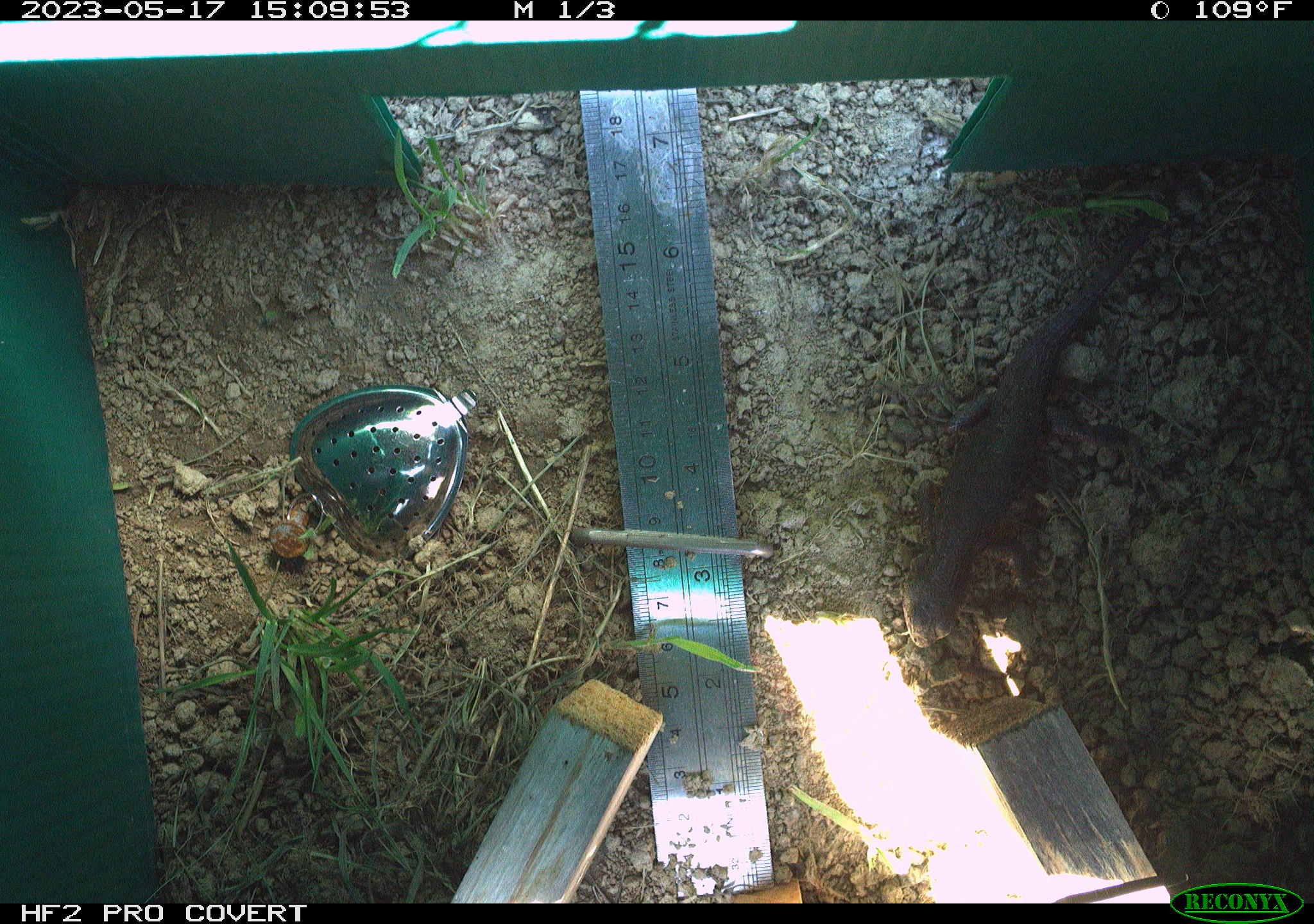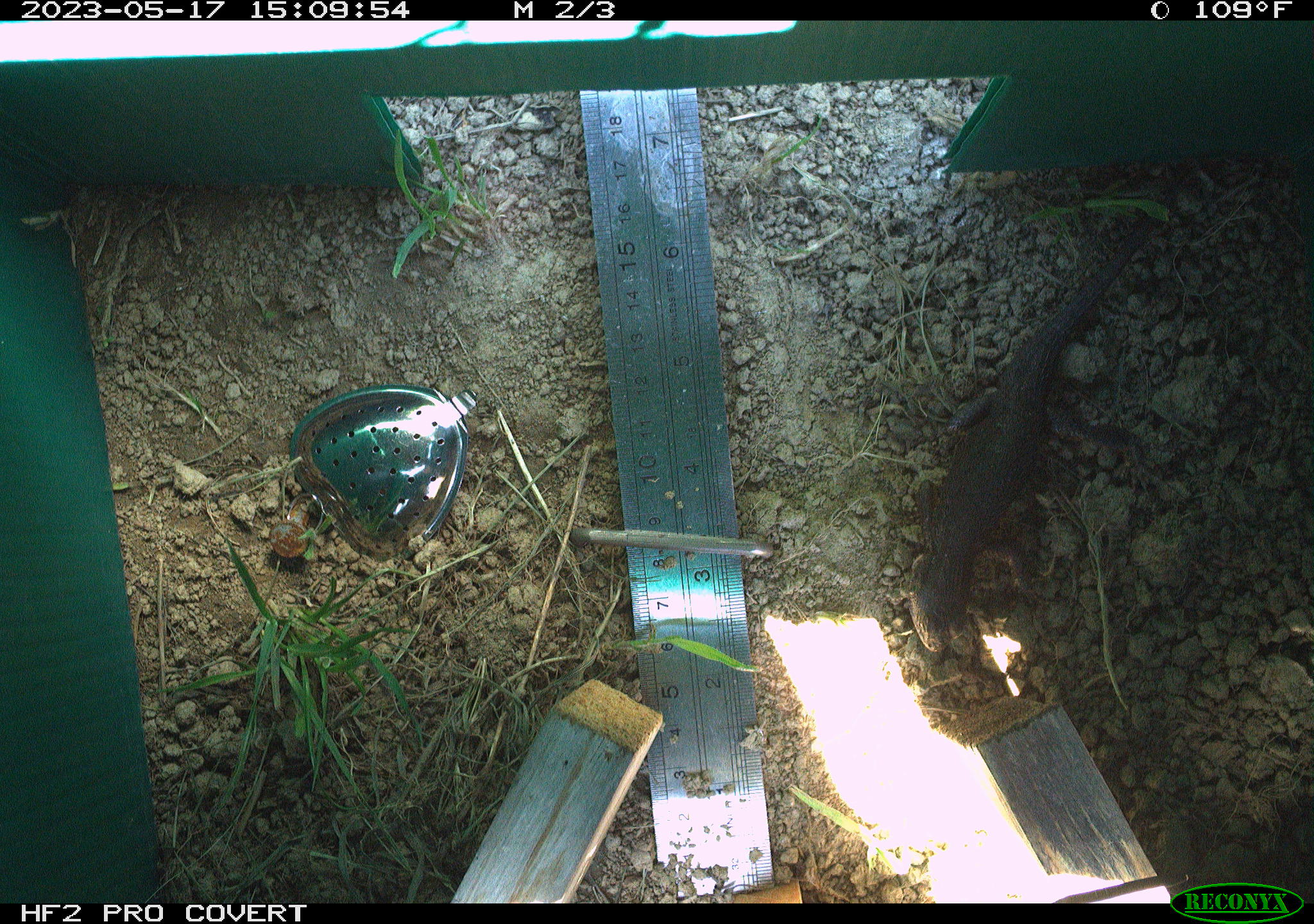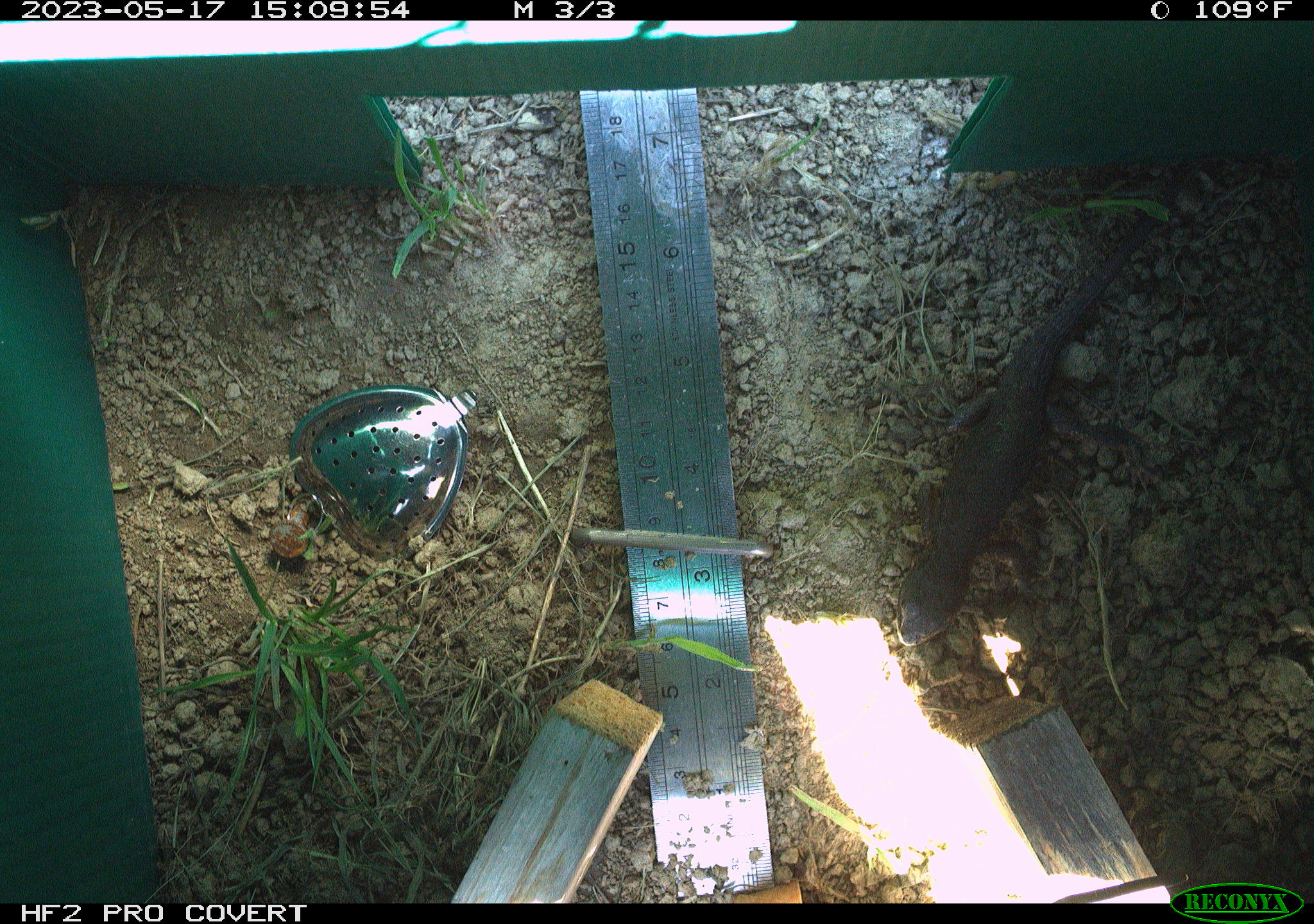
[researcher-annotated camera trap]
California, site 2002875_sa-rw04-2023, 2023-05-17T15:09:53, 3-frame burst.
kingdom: Animalia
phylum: Chordata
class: Reptilia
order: Squamata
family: Phrynosomatidae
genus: Sceloporus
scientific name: Sceloporus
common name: spiny lizards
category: sceloporus species